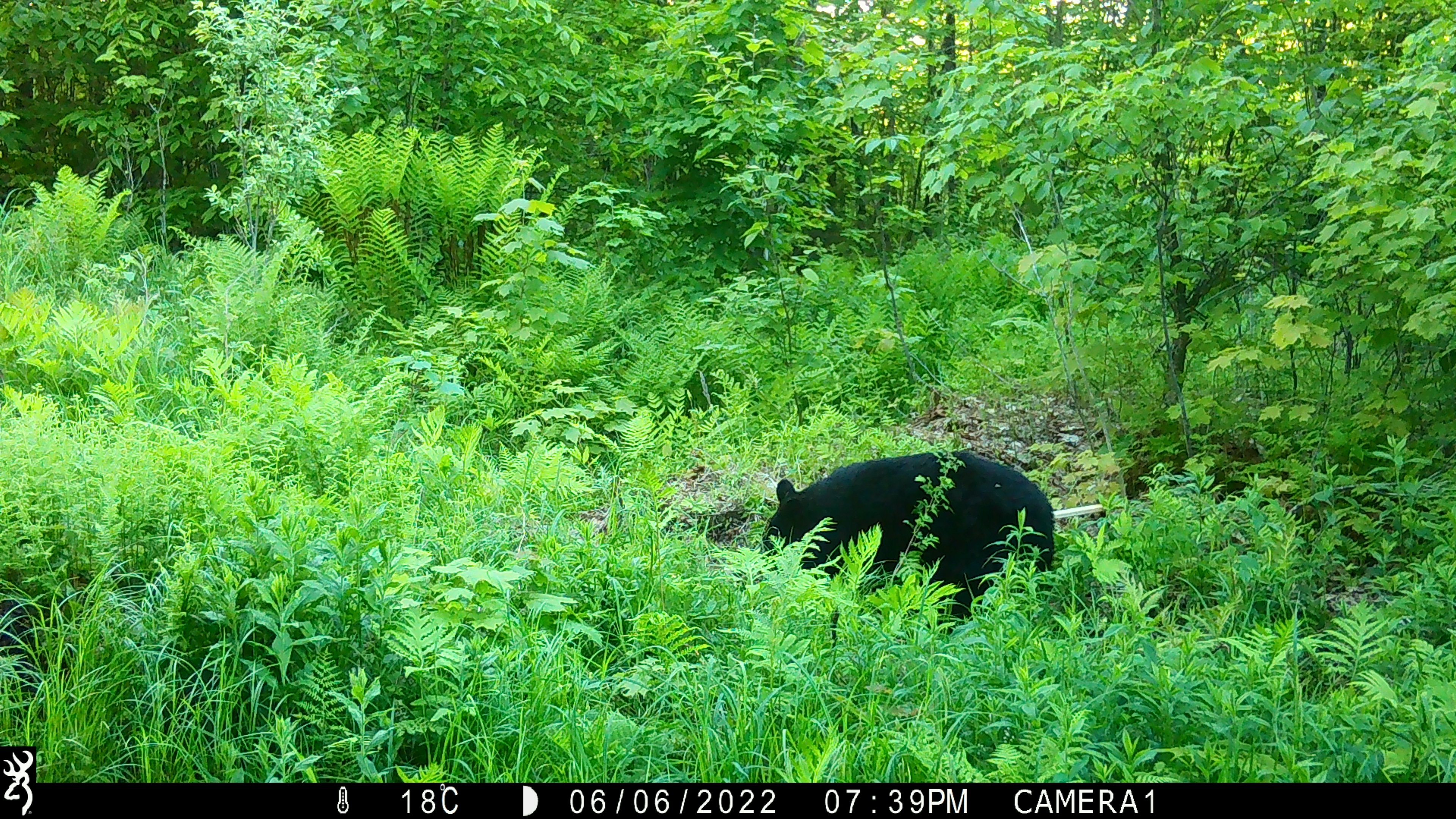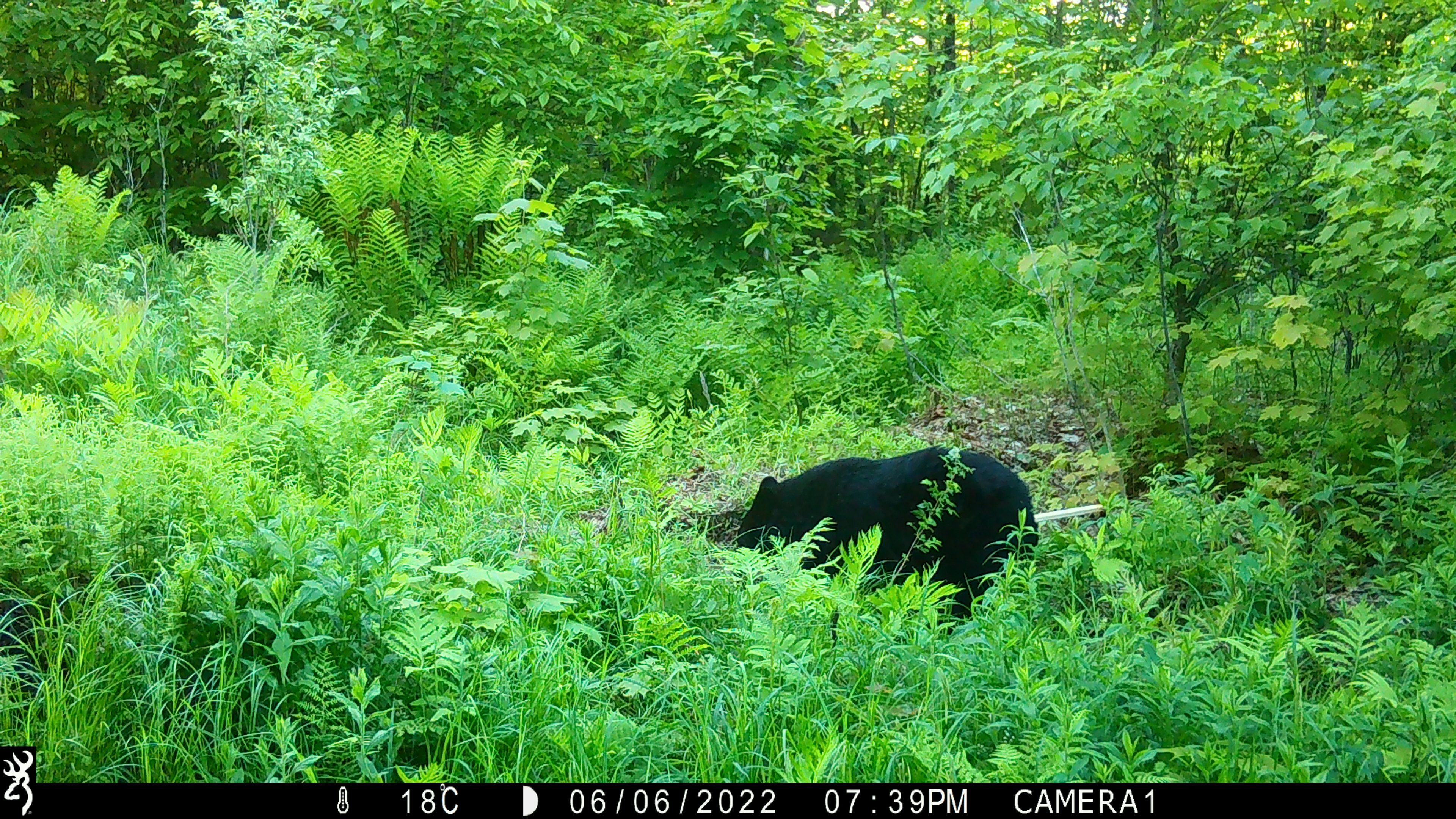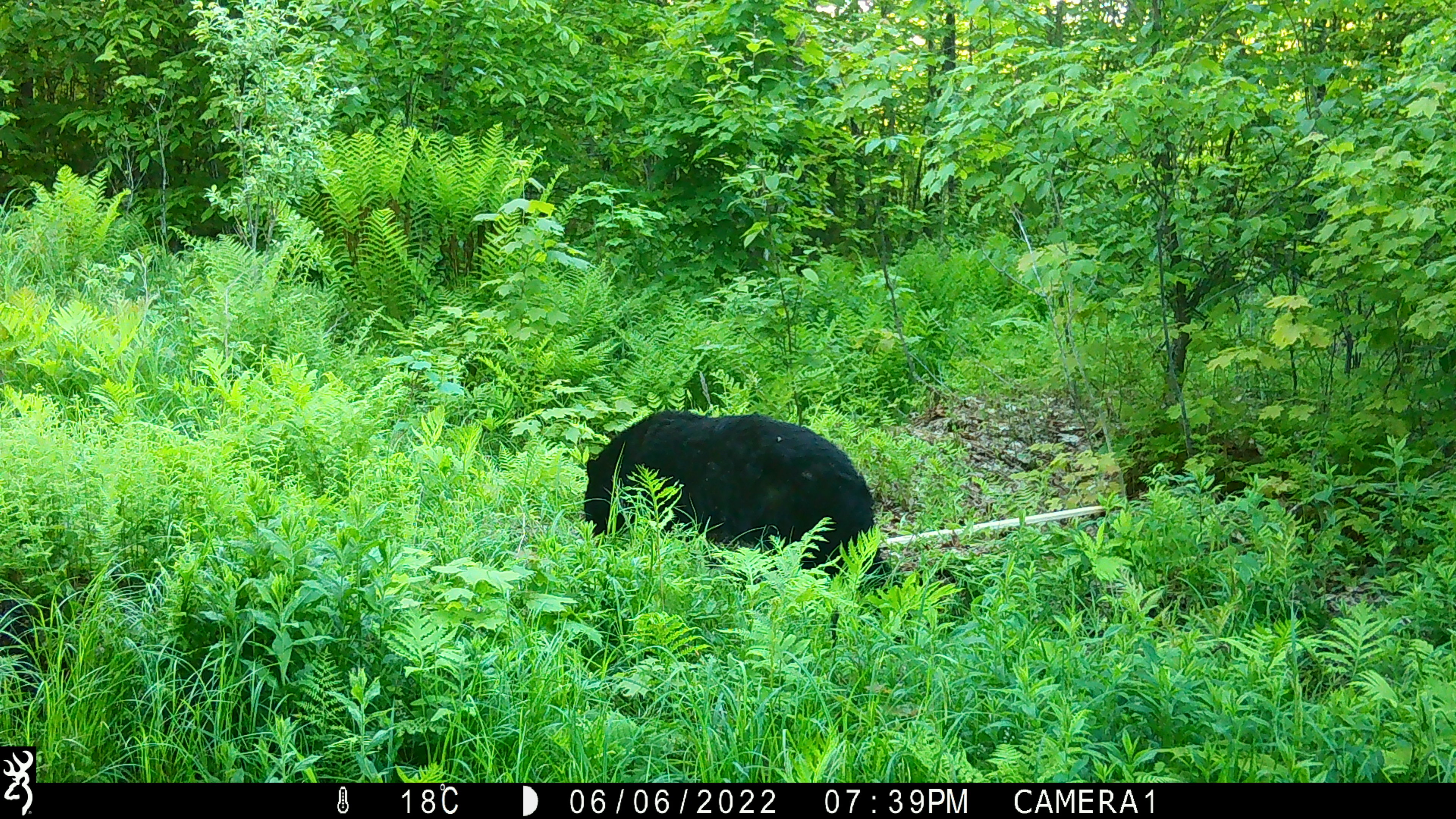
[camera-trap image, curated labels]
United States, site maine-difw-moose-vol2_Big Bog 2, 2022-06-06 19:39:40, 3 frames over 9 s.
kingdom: Animalia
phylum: Chordata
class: Mammalia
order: Carnivora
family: Ursidae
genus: Ursus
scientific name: Ursus americanus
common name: black bear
Black bear (Ursus americanus).